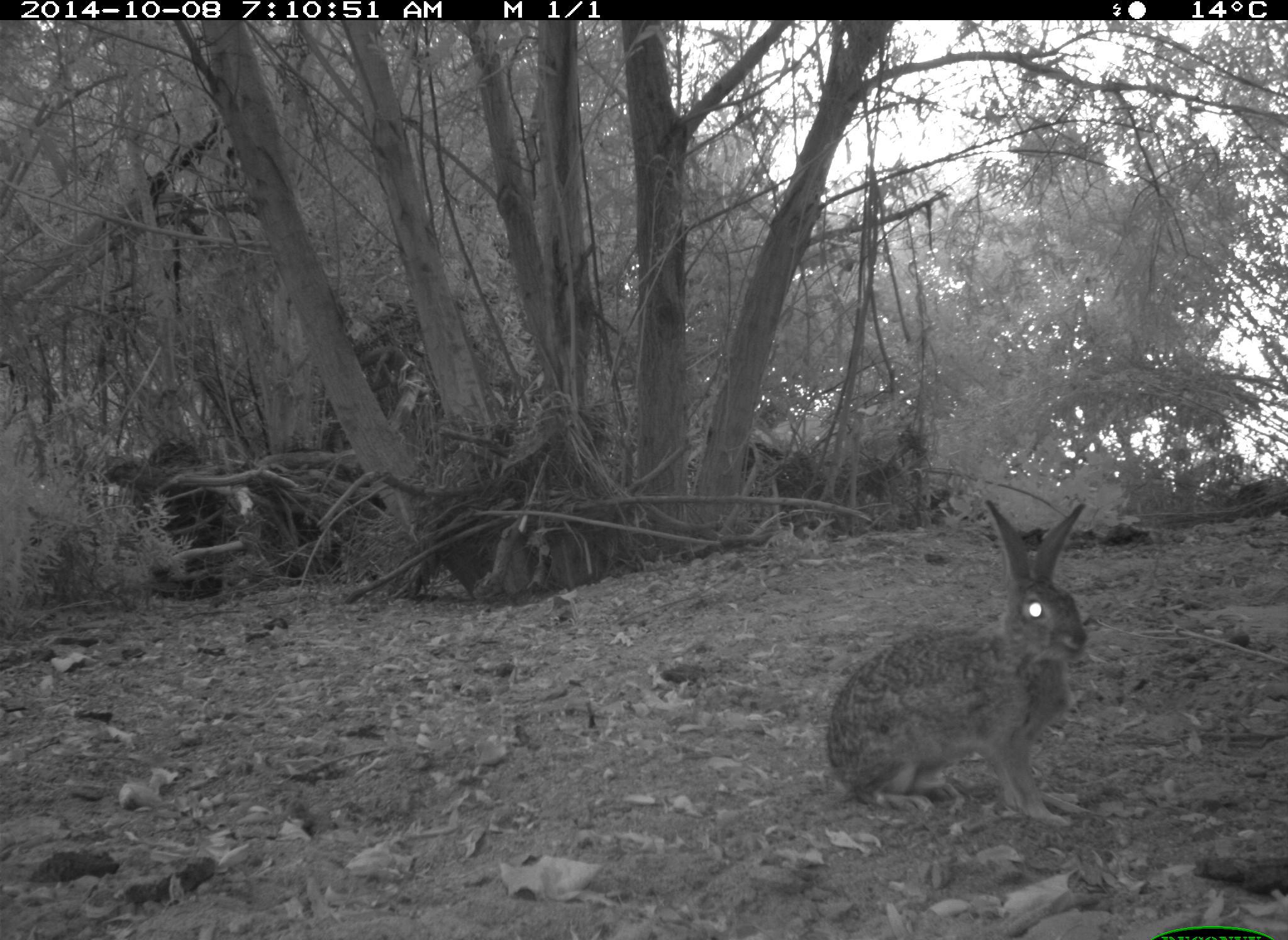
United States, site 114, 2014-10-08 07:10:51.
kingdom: Animalia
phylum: Chordata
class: Mammalia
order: Lagomorpha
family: Leporidae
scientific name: Leporidae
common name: rabbits and hares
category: rabbit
Rabbit (rabbits and hares) (Leporidae).